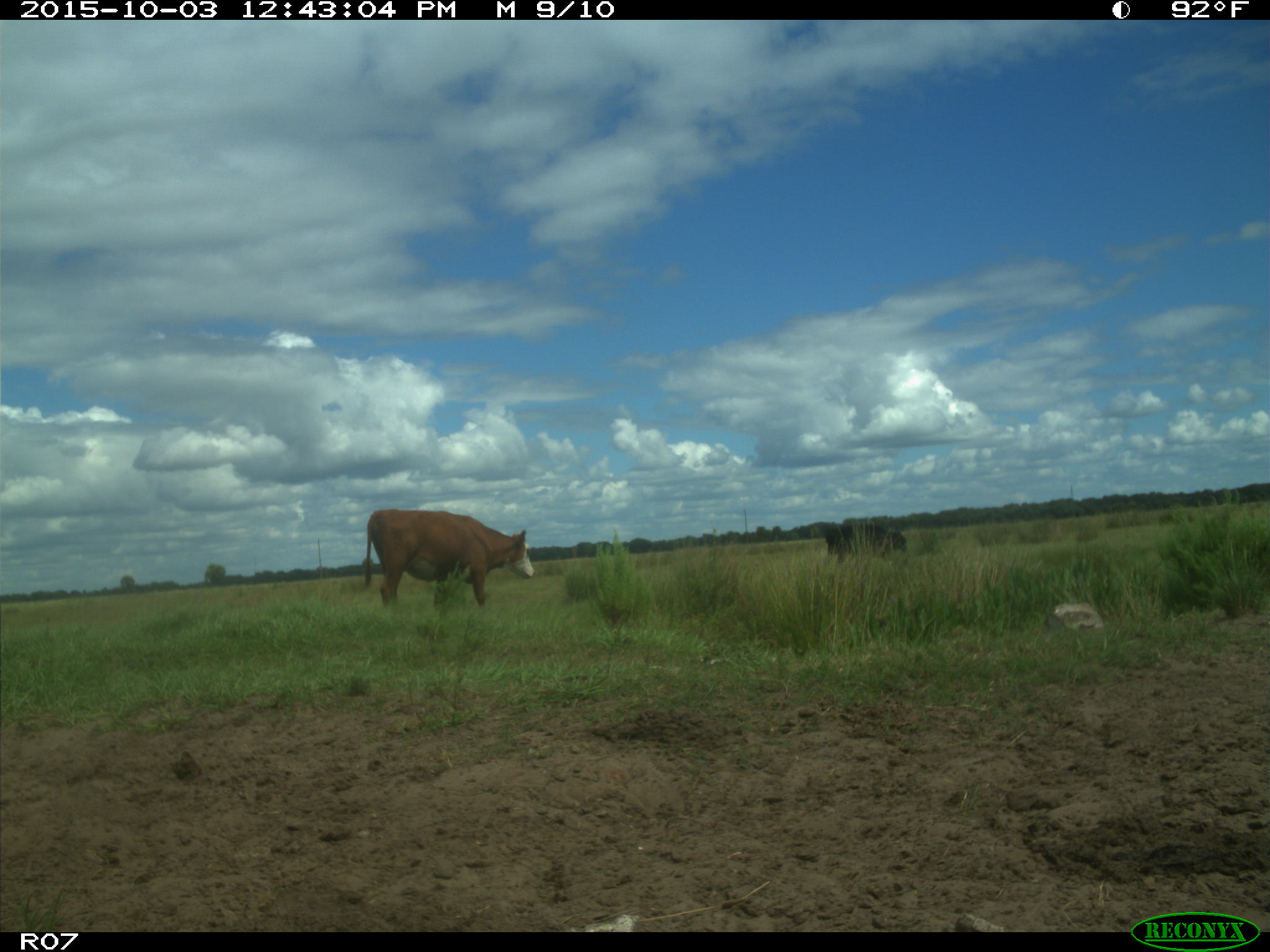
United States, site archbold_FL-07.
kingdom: Animalia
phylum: Chordata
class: Mammalia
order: Artiodactyla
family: Bovidae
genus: Bos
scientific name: Bos taurus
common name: domestic cow